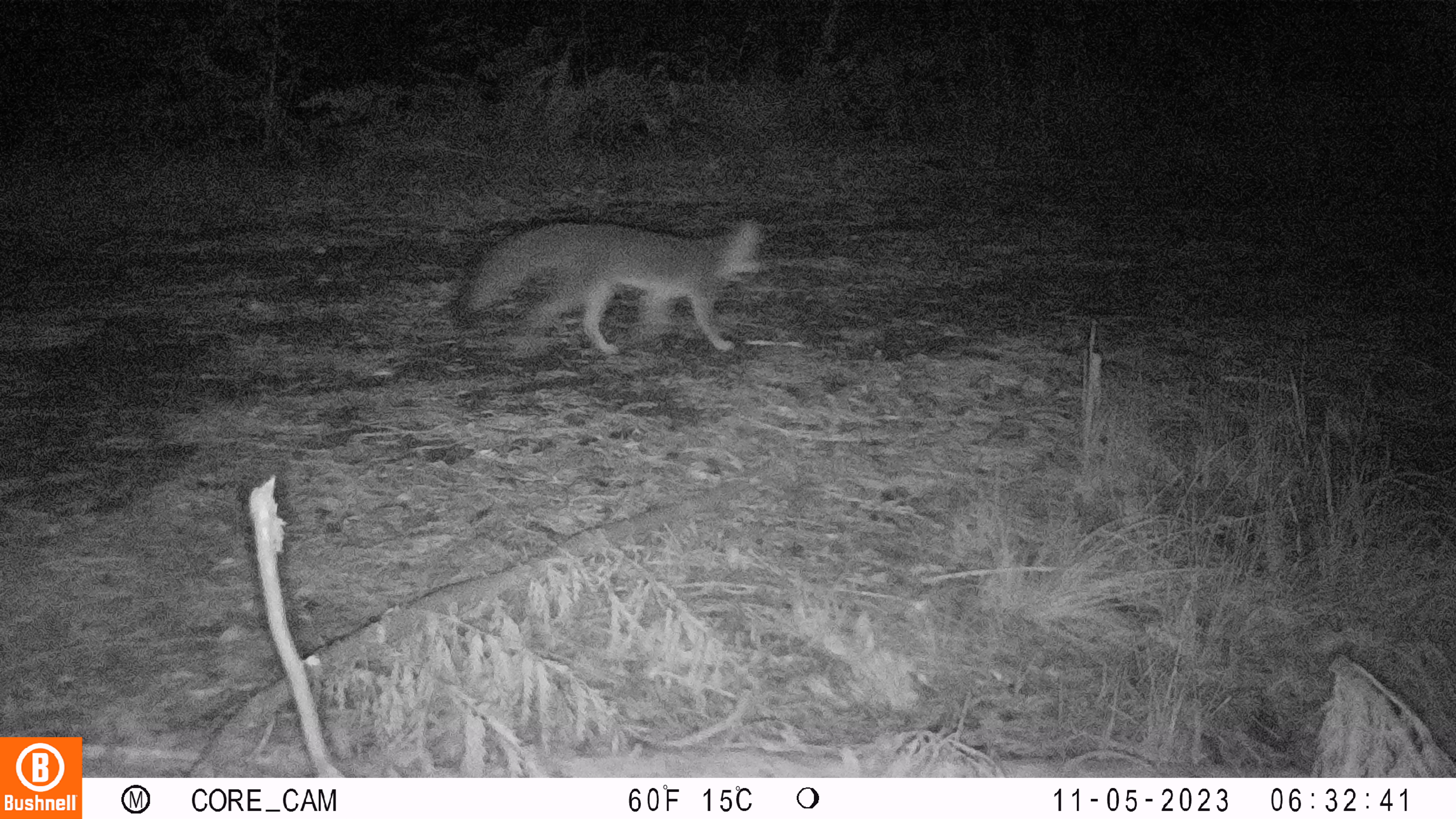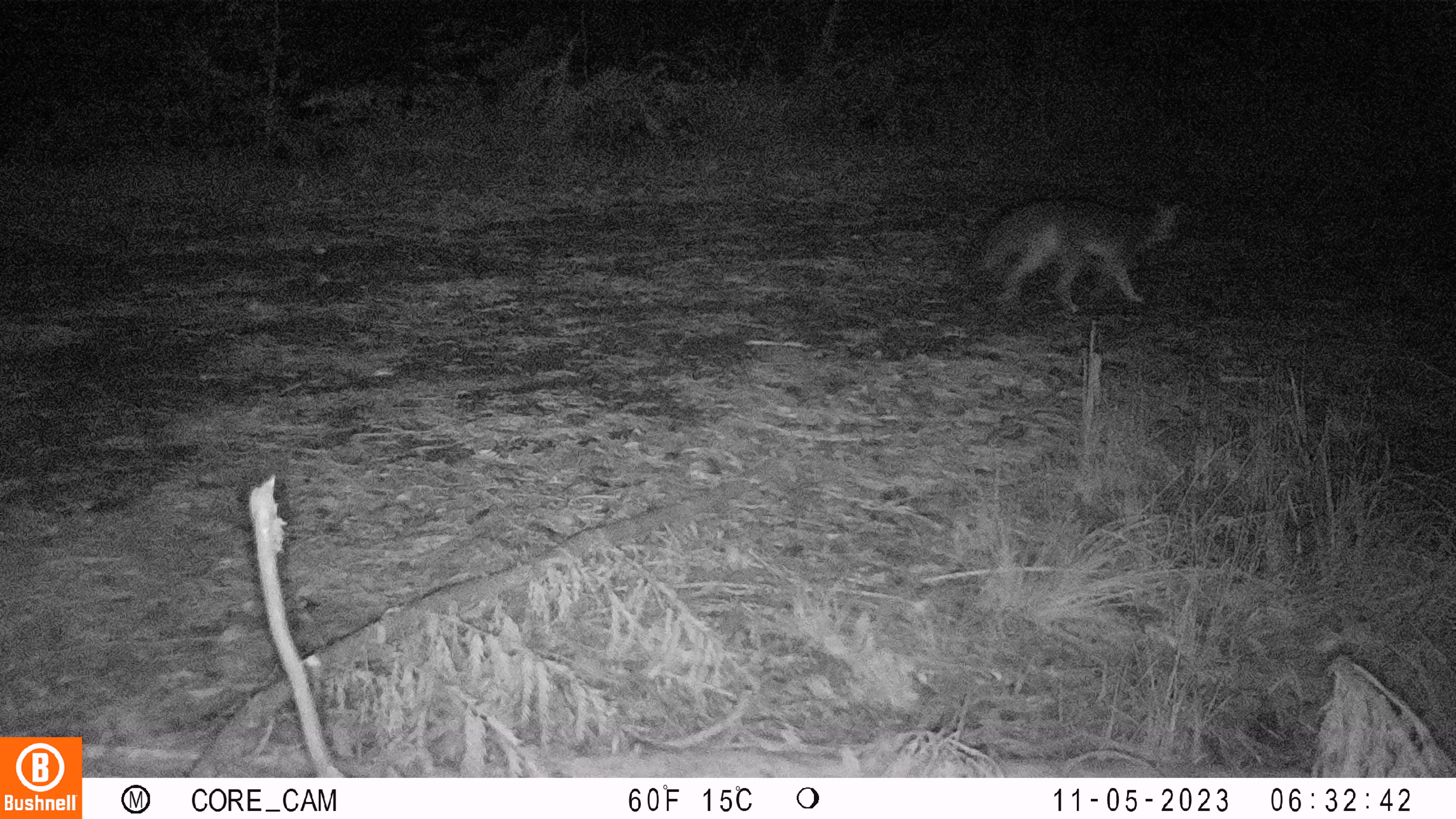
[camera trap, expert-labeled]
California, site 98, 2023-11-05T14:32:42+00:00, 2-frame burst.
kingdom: Animalia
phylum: Chordata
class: Mammalia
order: Carnivora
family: Canidae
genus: Urocyon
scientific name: Urocyon cinereoargenteus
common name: gray fox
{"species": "gray fox (Urocyon cinereoargenteus)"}